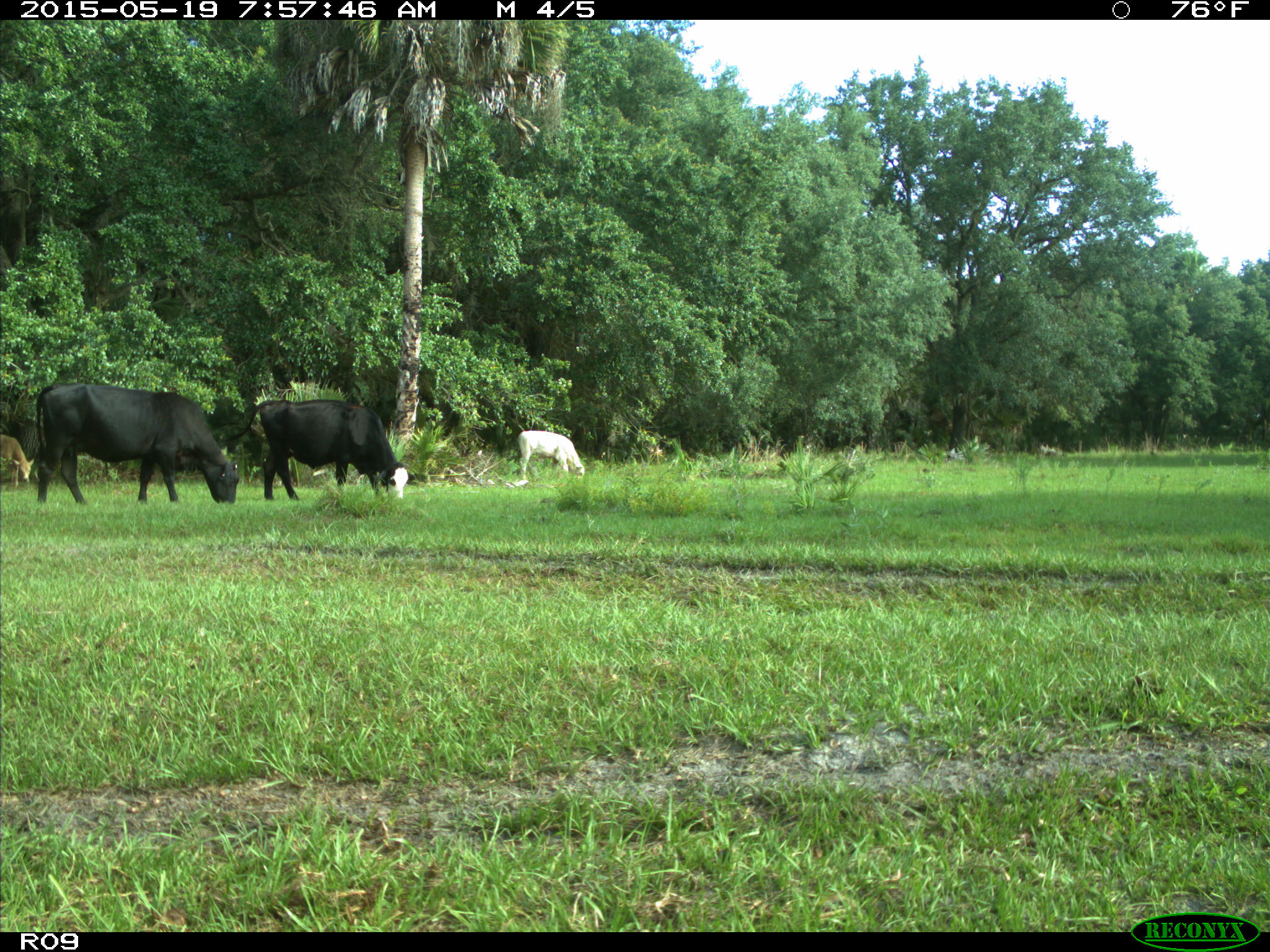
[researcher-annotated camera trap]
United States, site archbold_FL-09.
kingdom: Animalia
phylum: Chordata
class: Mammalia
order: Artiodactyla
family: Bovidae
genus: Bos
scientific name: Bos taurus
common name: domestic cow